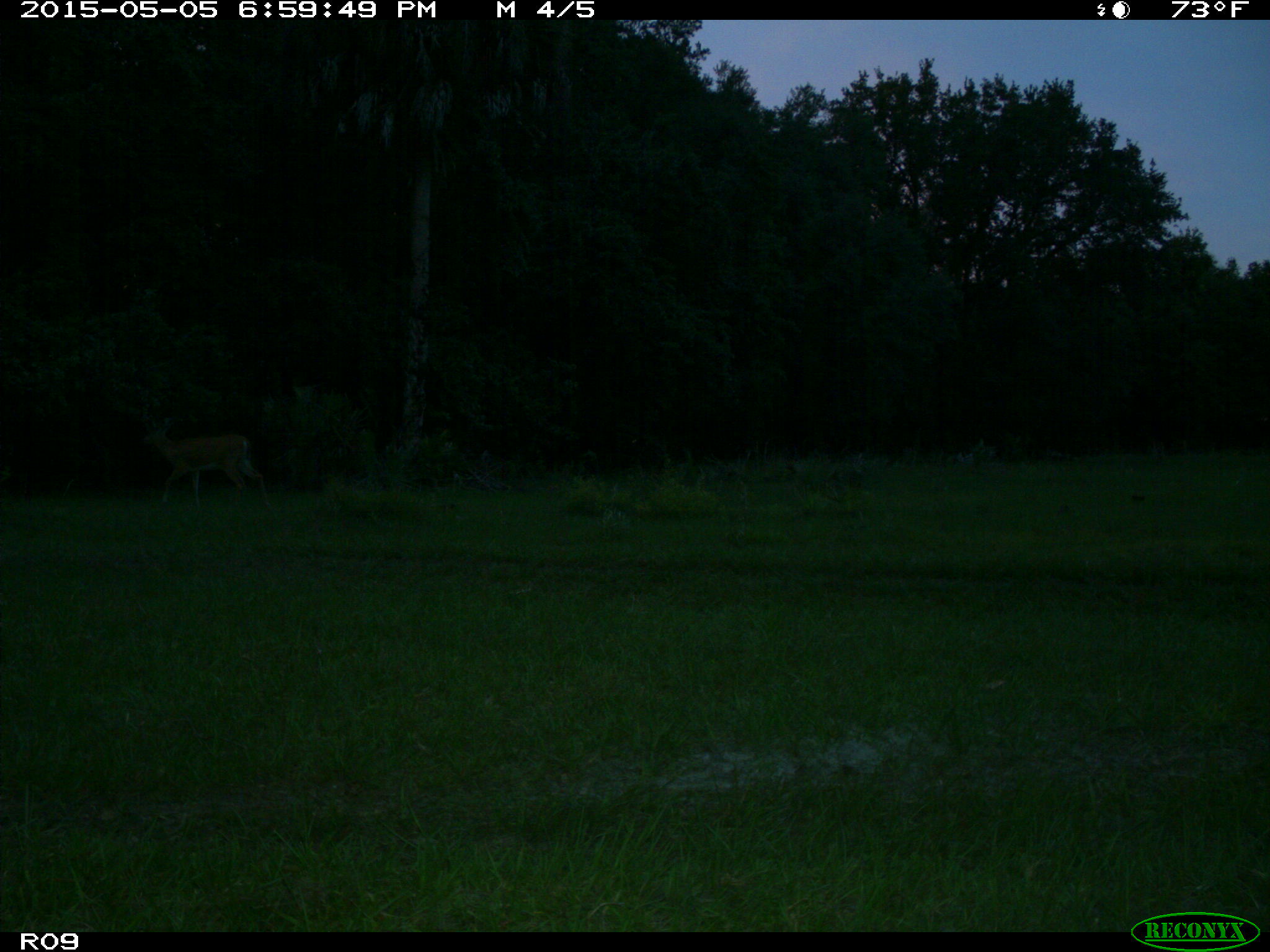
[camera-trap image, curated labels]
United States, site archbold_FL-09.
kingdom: Animalia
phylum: Chordata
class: Mammalia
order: Artiodactyla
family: Cervidae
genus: Odocoileus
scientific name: Odocoileus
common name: deer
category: unidentified deer